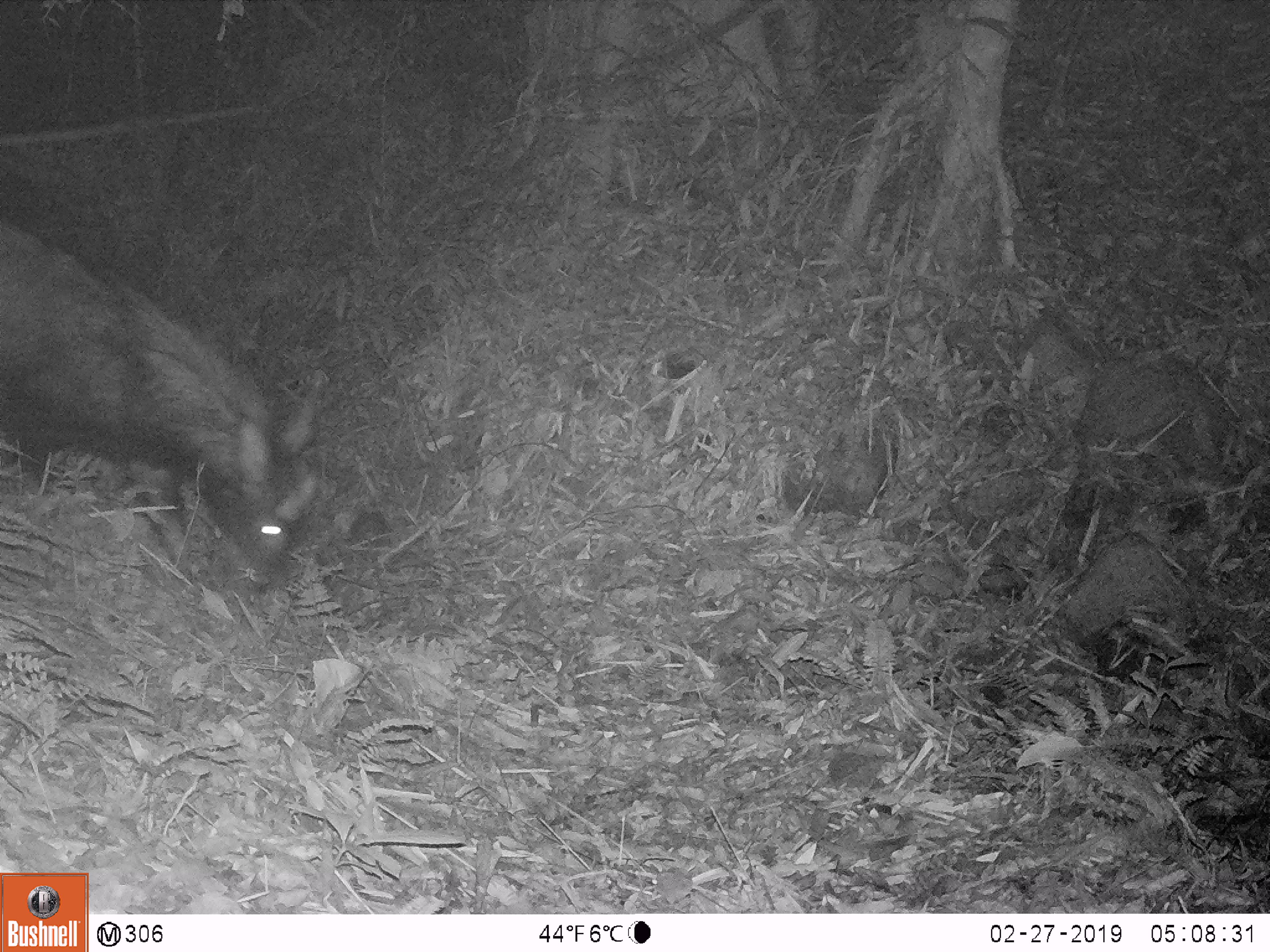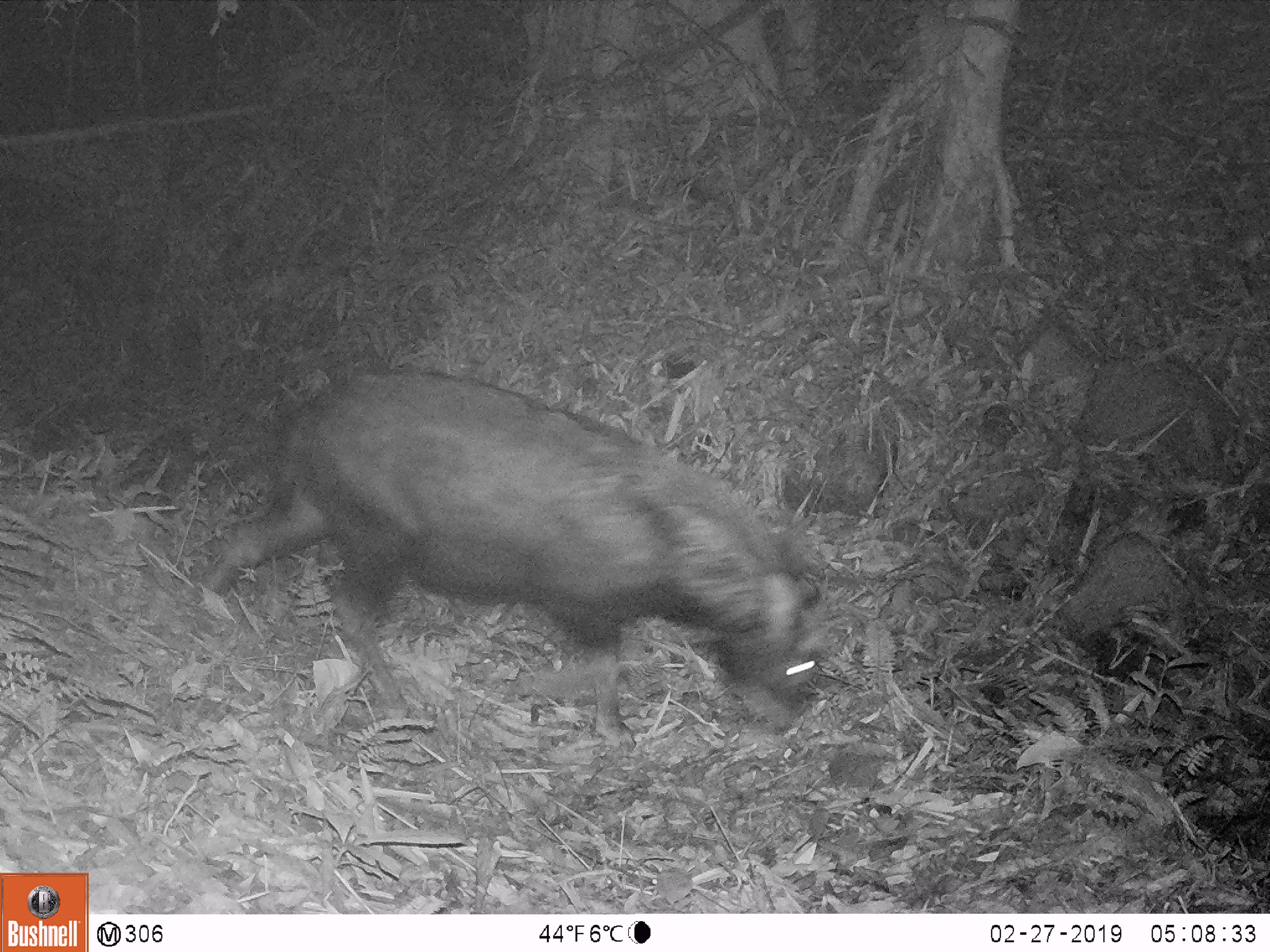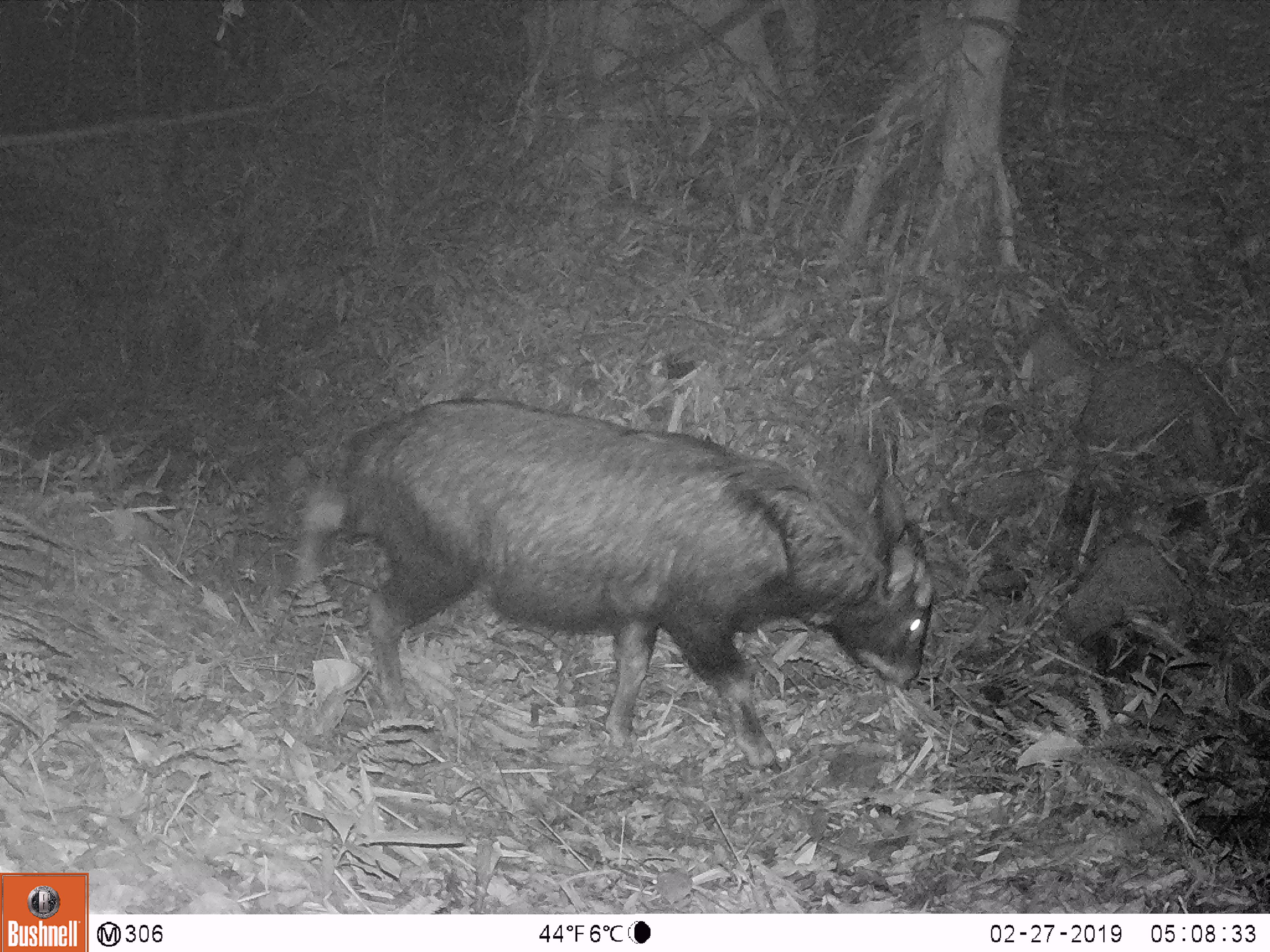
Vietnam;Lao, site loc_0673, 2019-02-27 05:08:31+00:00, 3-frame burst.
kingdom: Animalia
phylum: Chordata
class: Mammalia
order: Artiodactyla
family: Bovidae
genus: Capricornis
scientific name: Capricornis sumatraensis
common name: chinese serow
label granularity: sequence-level